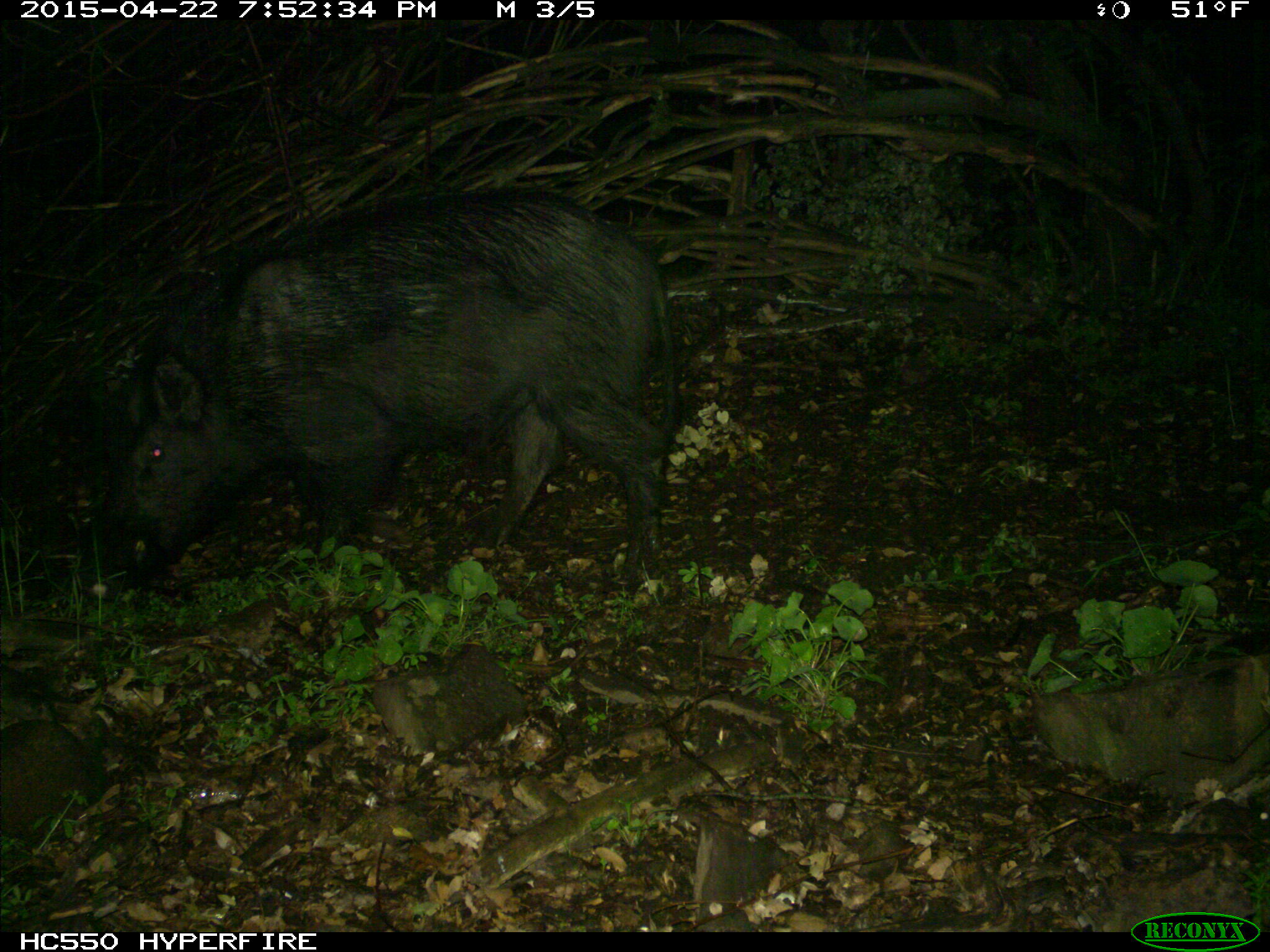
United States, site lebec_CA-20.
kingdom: Animalia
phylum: Chordata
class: Mammalia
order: Artiodactyla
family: Suidae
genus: Sus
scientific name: Sus scrofa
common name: wild boar